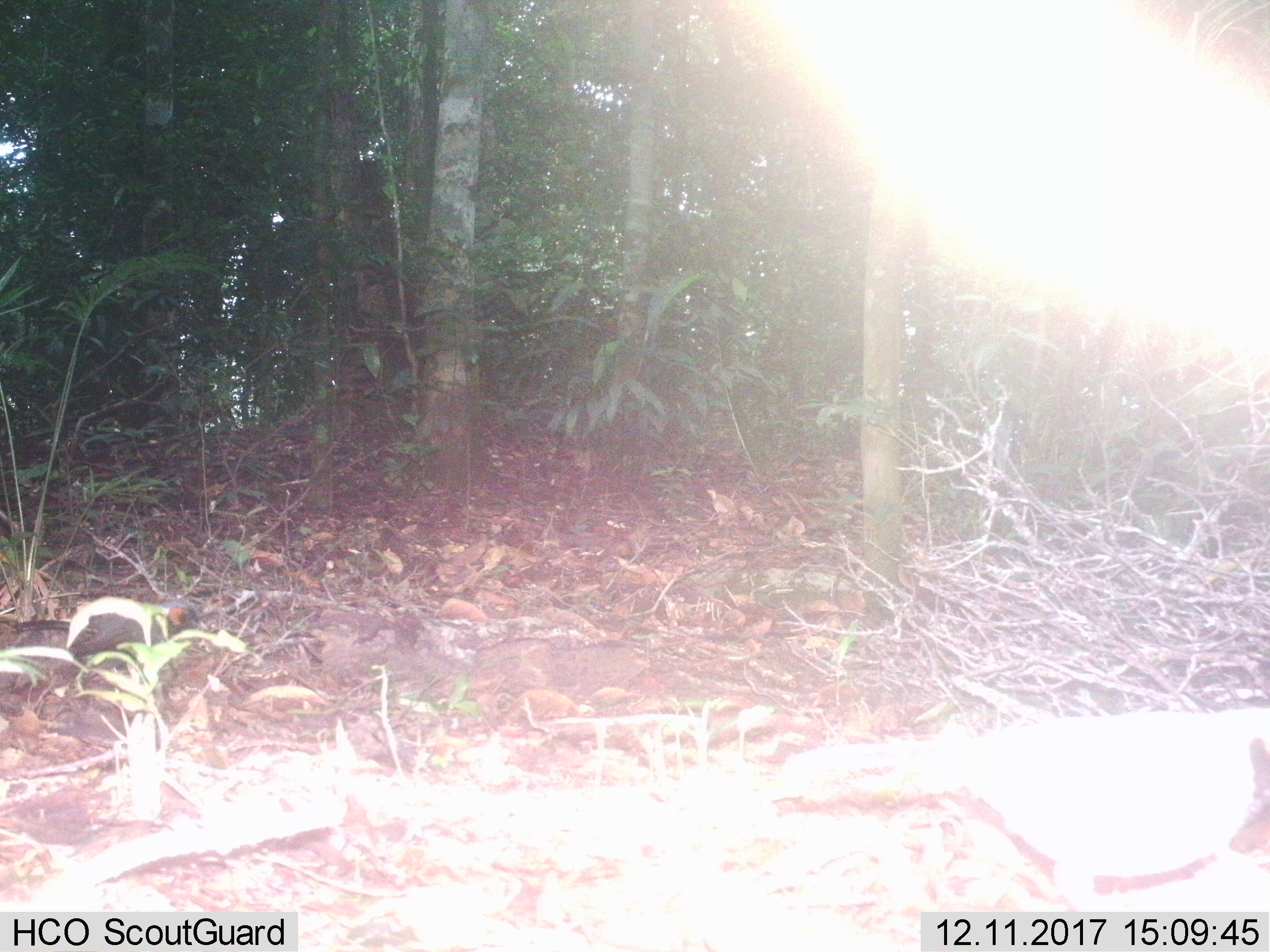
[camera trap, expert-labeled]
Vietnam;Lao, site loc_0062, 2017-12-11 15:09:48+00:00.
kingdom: Animalia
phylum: Chordata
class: Aves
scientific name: Aves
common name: bird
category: unidentified bird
Unidentified bird (bird) (Aves). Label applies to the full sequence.